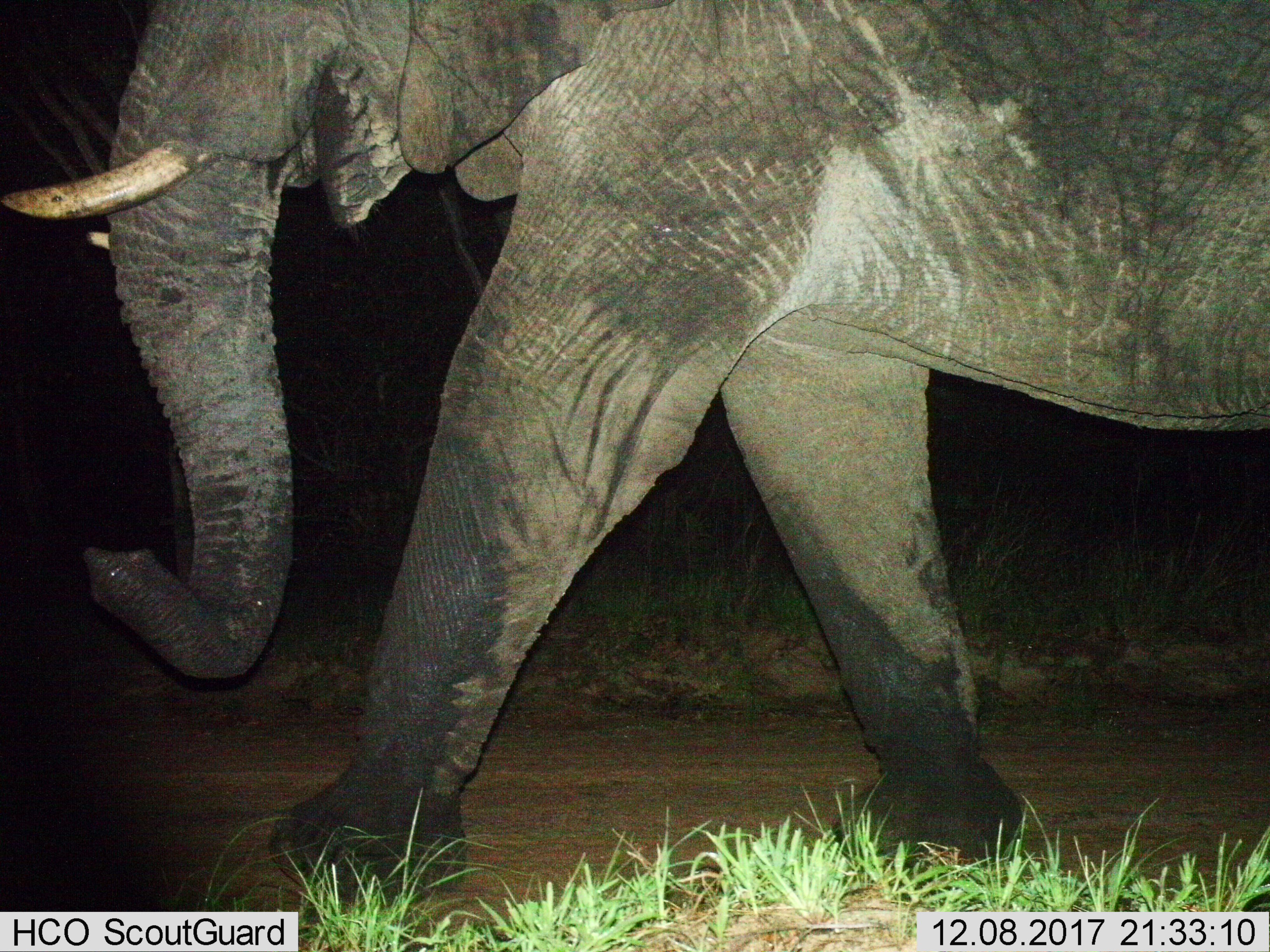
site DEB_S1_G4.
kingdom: Animalia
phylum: Chordata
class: Mammalia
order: Proboscidea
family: Elephantidae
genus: Loxodonta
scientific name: Loxodonta africana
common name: african bush elephant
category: elephant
Elephant (african bush elephant) (Loxodonta africana), count 1. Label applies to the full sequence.